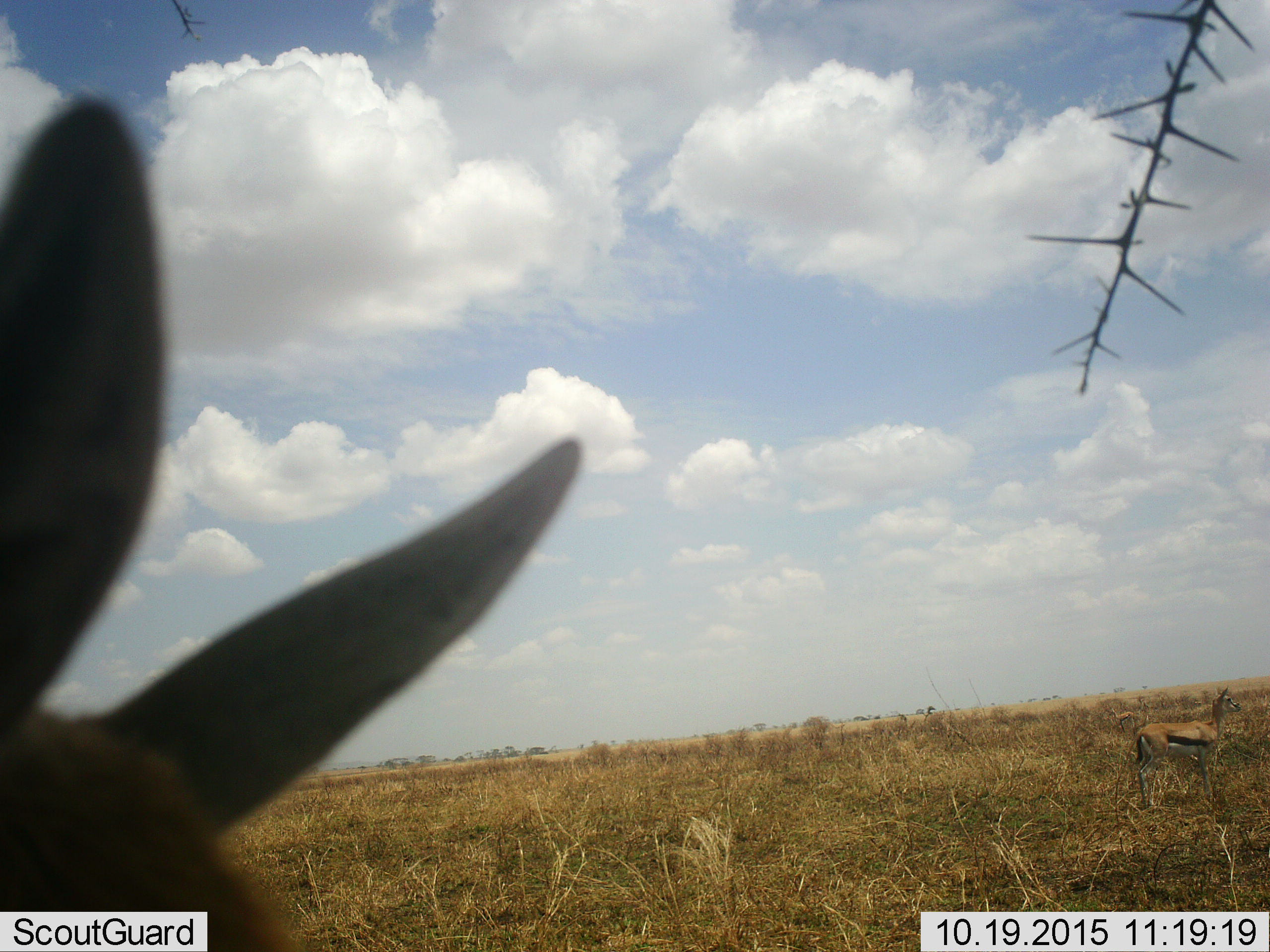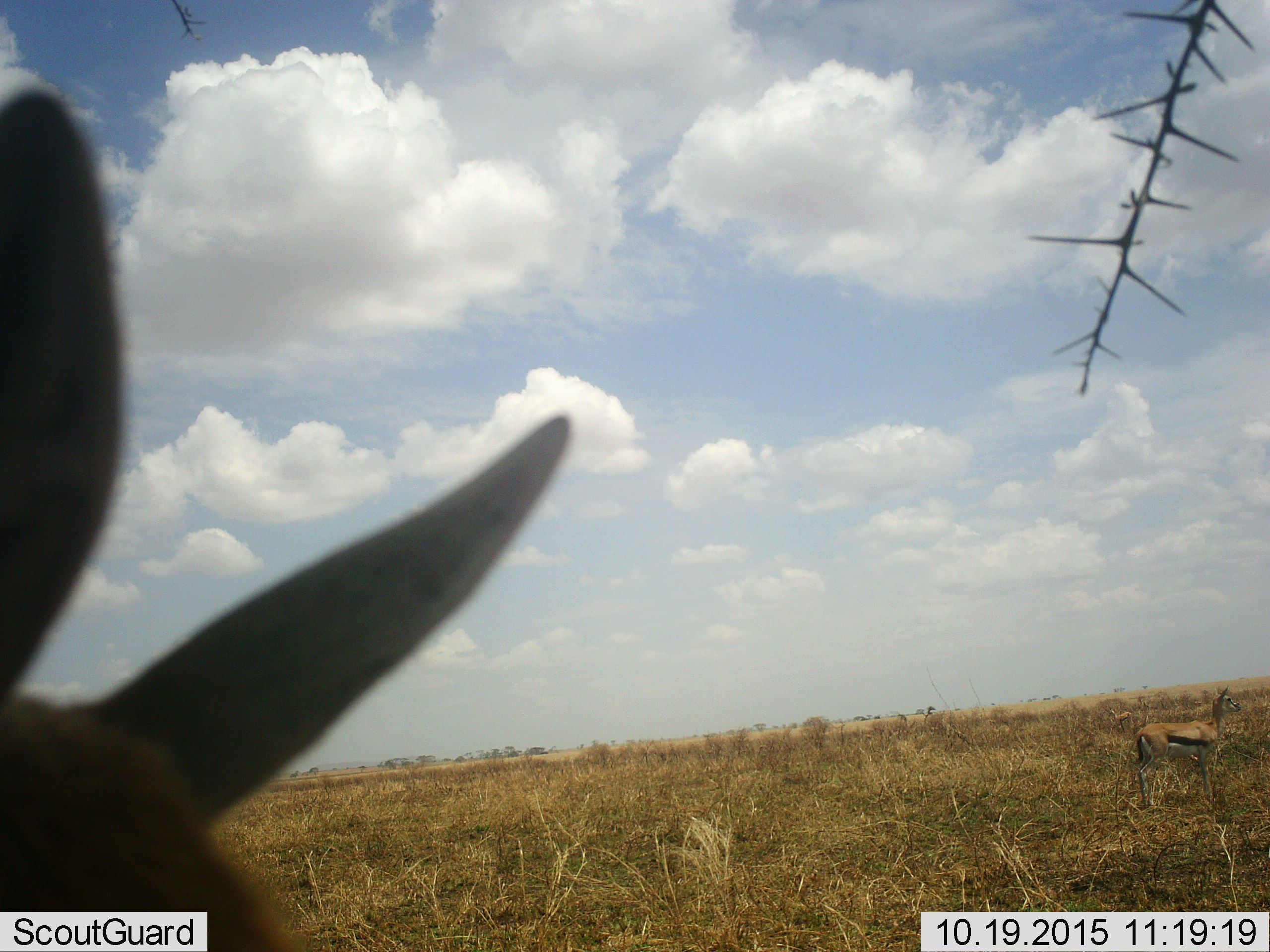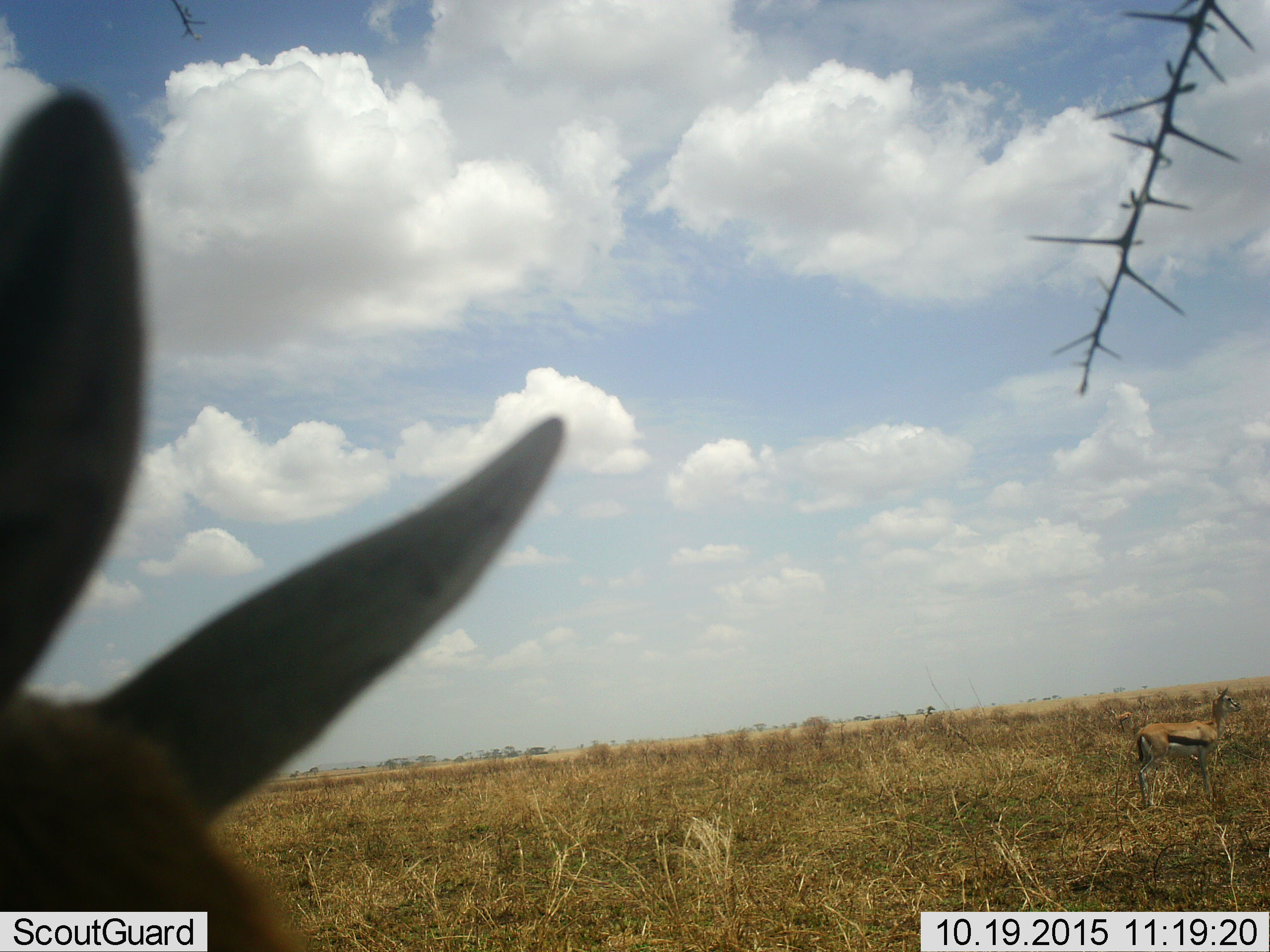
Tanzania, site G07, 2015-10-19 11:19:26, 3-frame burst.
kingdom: Animalia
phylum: Chordata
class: Mammalia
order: Artiodactyla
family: Bovidae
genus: Eudorcas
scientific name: Eudorcas thomsonii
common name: thomson's gazelle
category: gazellethomsons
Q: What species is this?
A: Gazellethomsons (thomson's gazelle) (Eudorcas thomsonii).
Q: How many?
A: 3.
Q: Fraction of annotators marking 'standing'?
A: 100%.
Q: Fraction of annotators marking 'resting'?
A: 0%.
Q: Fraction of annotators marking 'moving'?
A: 20%.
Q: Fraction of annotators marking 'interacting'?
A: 0%.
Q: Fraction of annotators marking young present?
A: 10%.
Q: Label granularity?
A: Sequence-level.